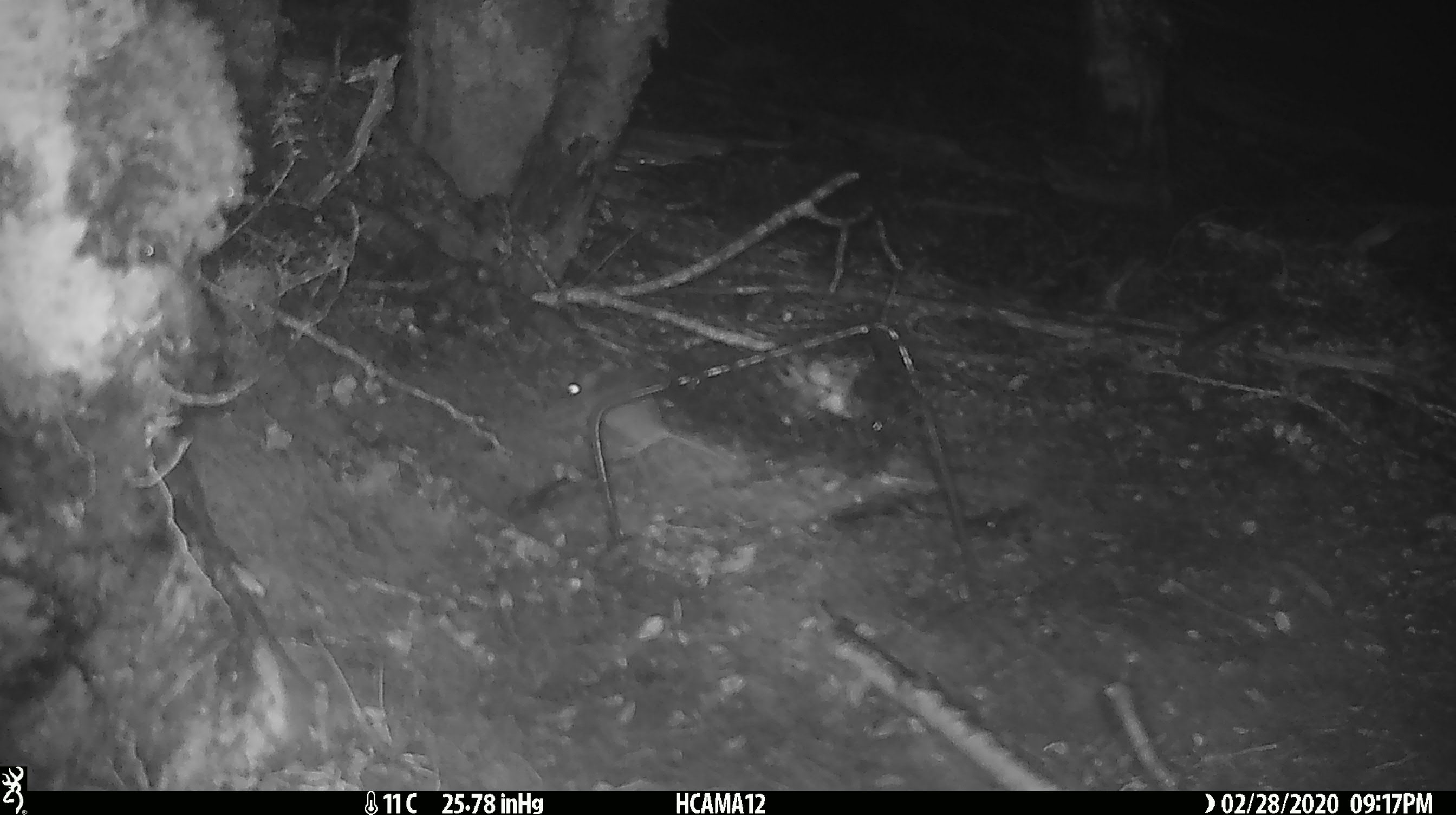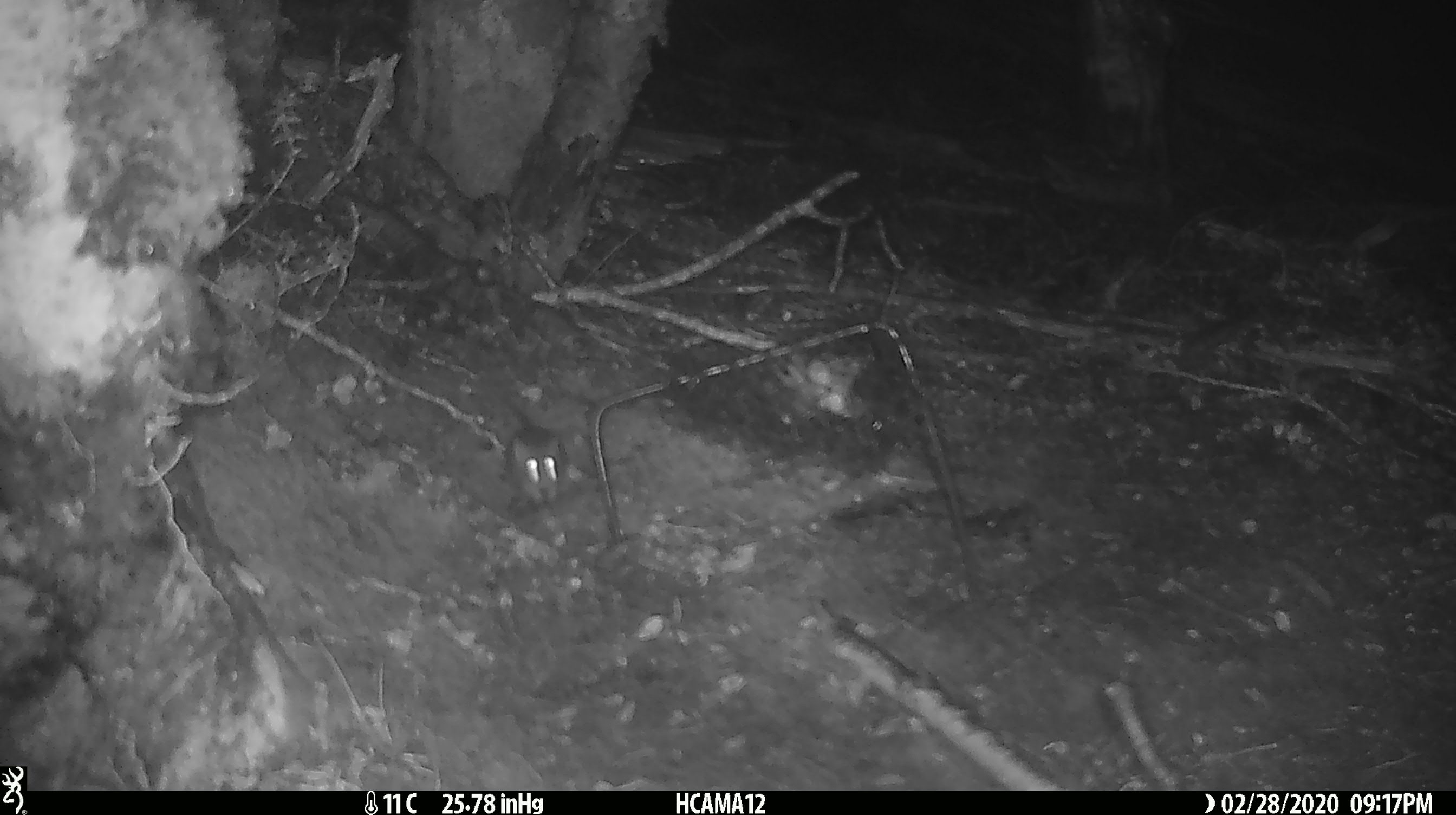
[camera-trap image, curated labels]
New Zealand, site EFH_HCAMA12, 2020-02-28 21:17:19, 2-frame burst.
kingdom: Animalia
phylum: Chordata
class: Mammalia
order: Rodentia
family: Muridae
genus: Mus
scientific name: Mus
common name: mouse